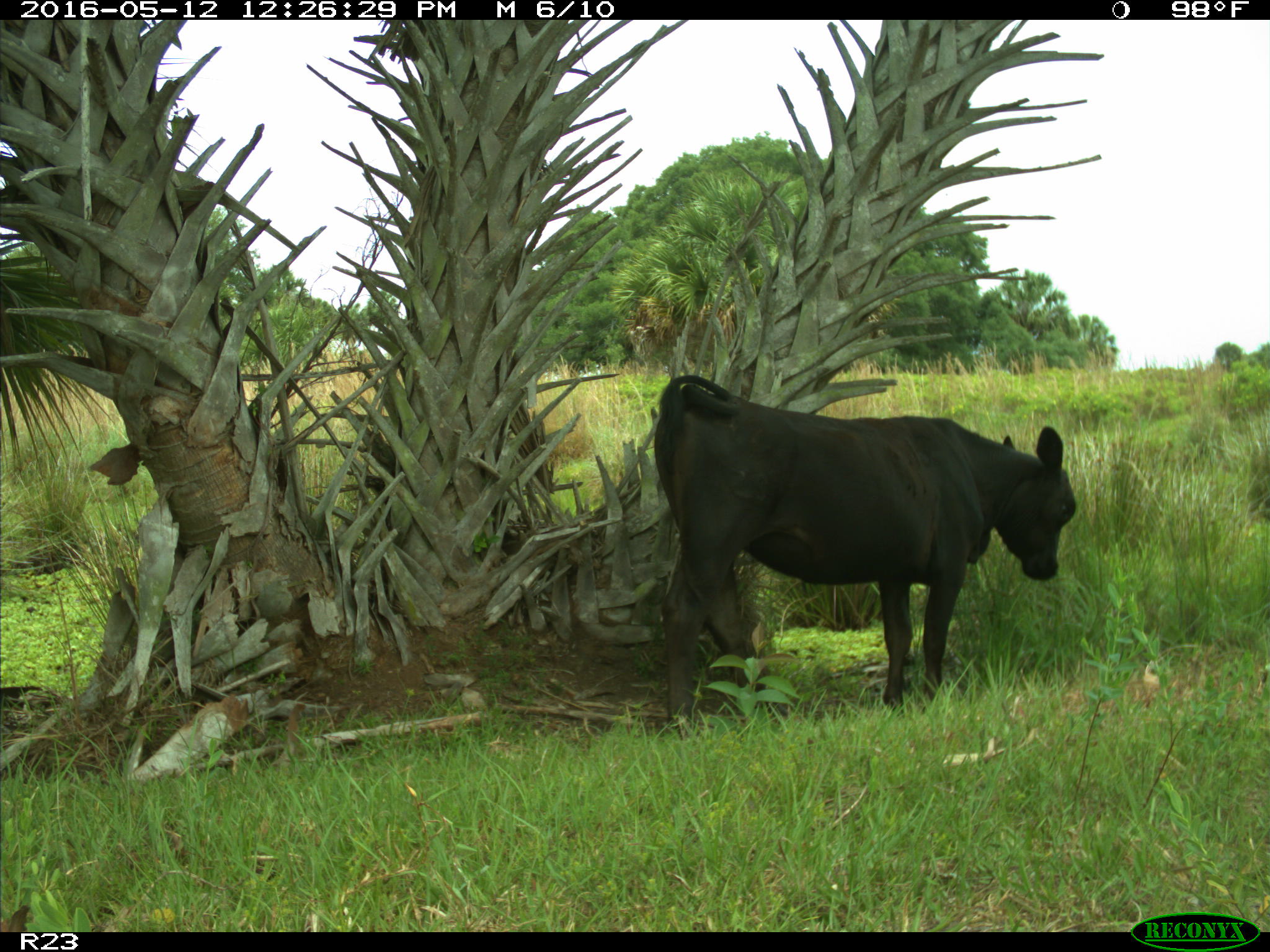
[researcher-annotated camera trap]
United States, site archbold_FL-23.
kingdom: Animalia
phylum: Chordata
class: Mammalia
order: Artiodactyla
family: Bovidae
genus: Bos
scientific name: Bos taurus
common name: domestic cow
Bos taurus (domestic cow).